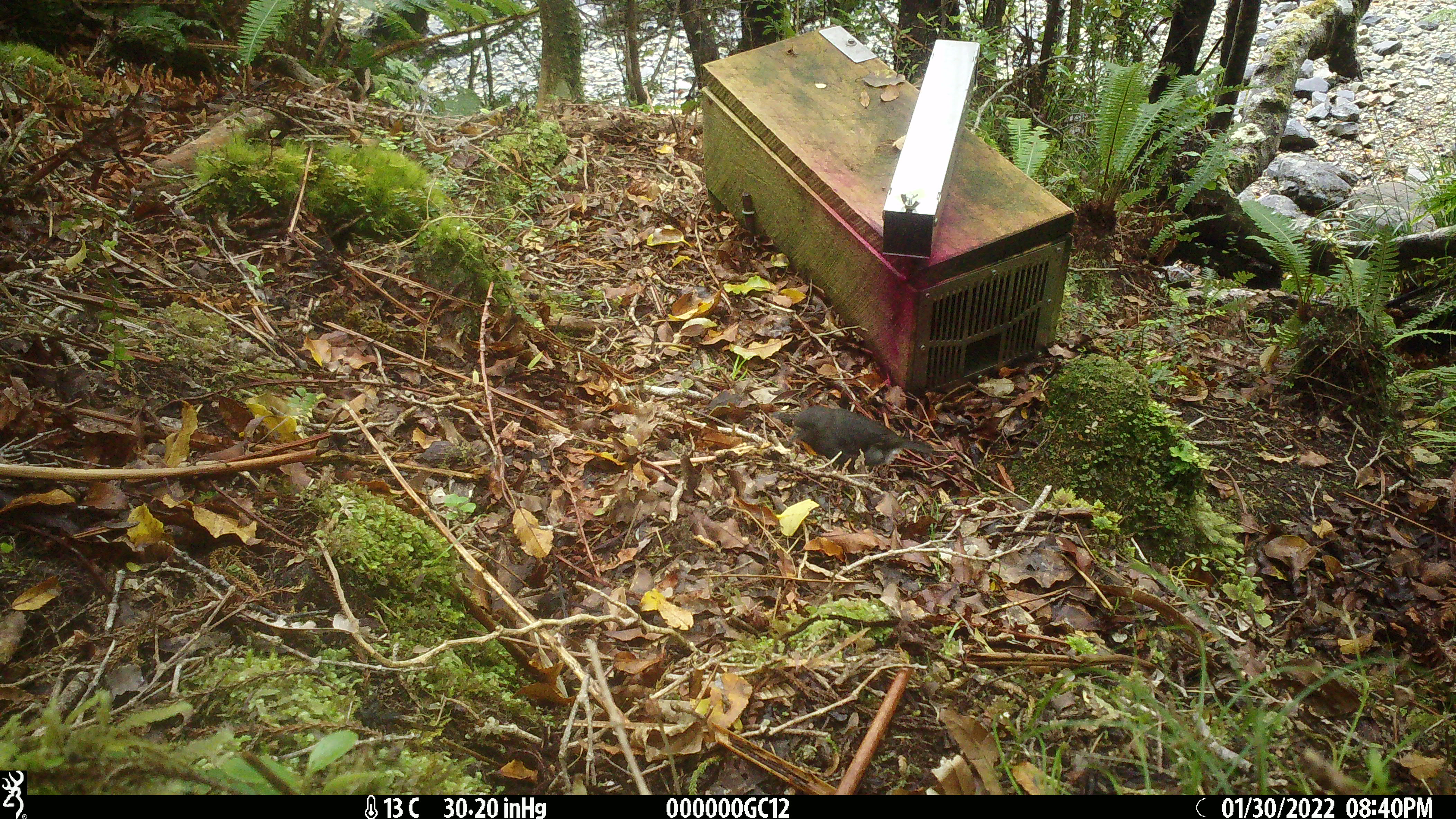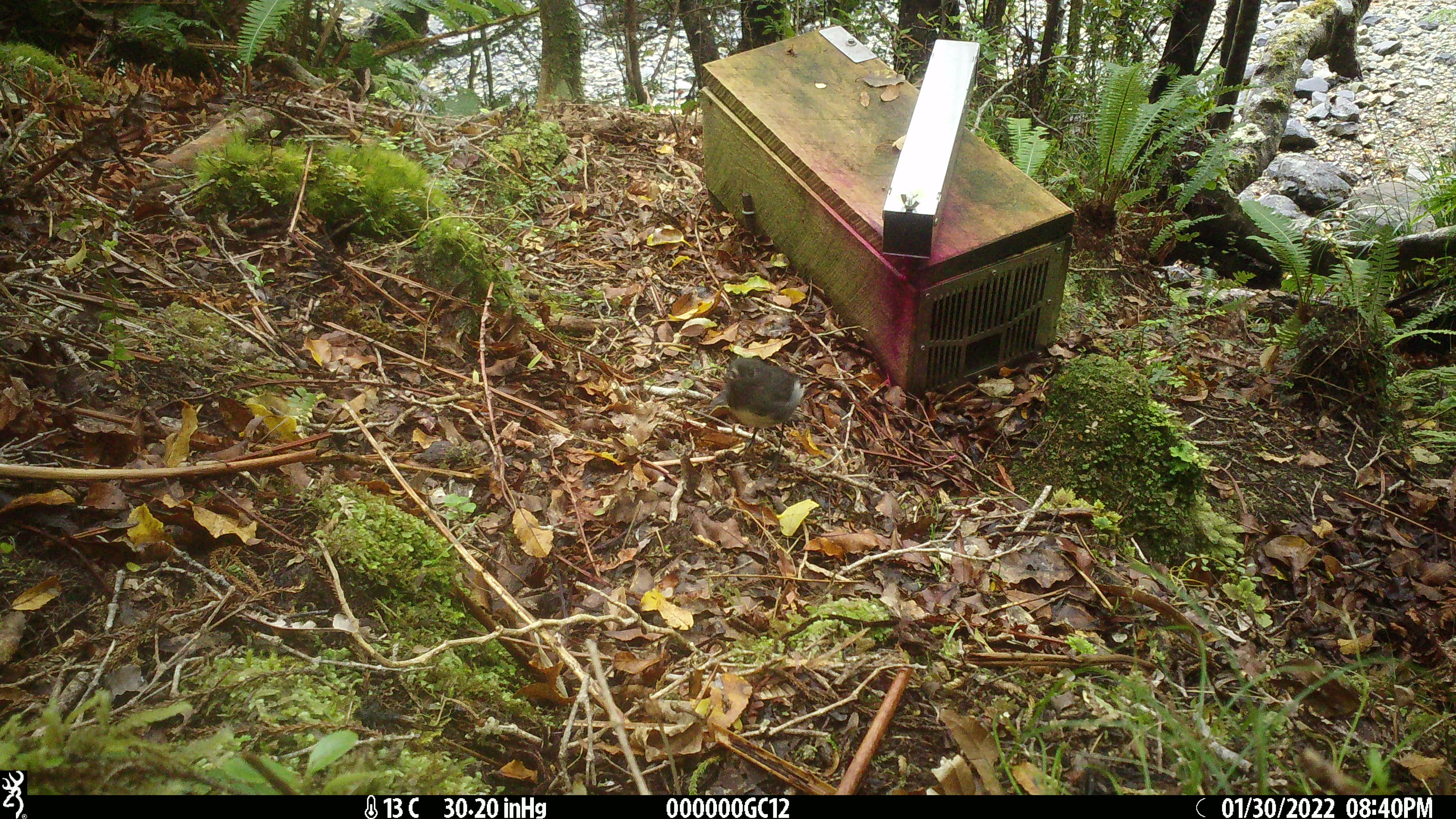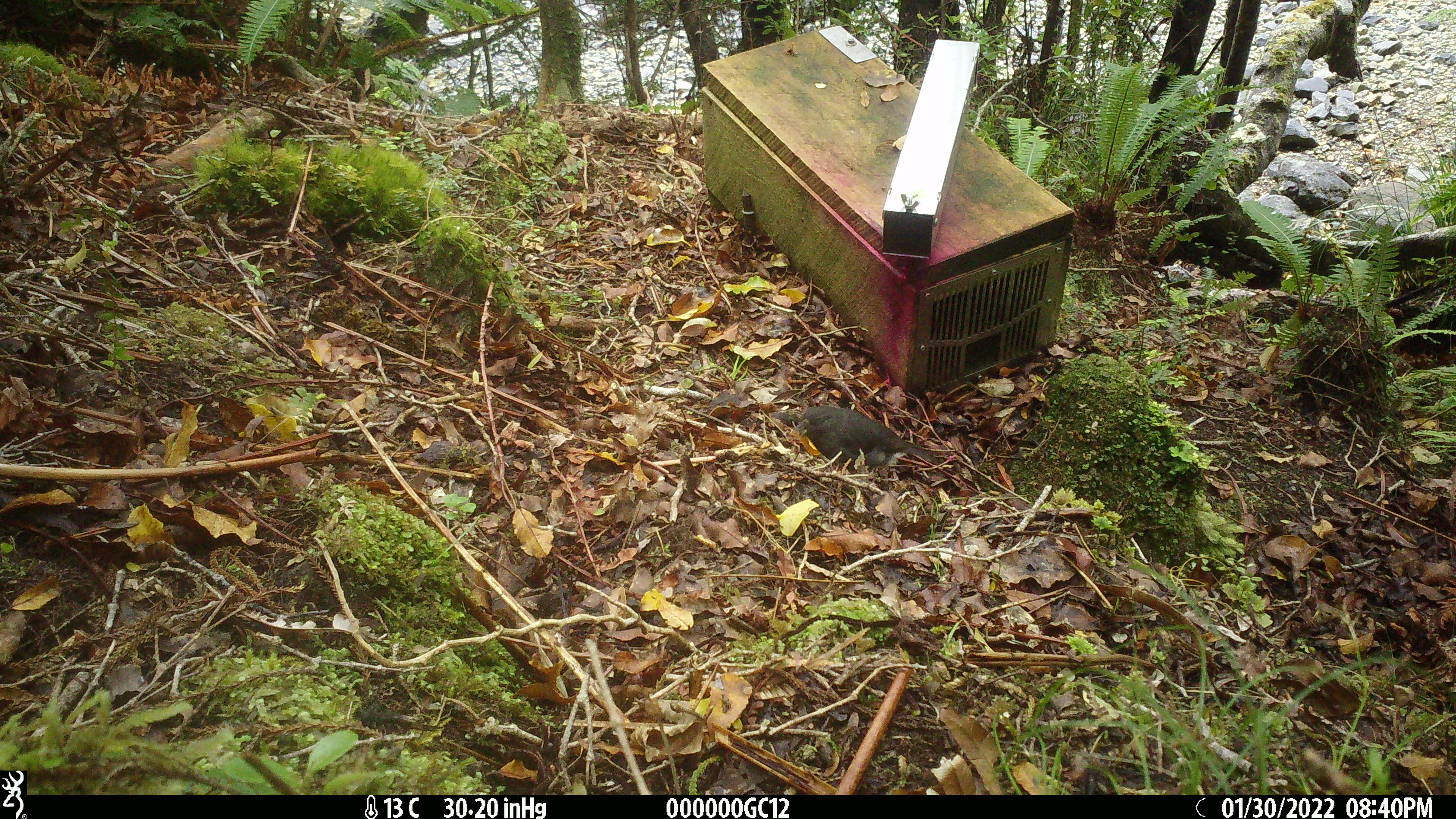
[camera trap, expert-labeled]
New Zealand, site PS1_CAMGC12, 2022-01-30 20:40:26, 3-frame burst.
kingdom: Animalia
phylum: Chordata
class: Aves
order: Passeriformes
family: Petroicidae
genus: Petroica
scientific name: Petroica australis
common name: new zealand robin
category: robin